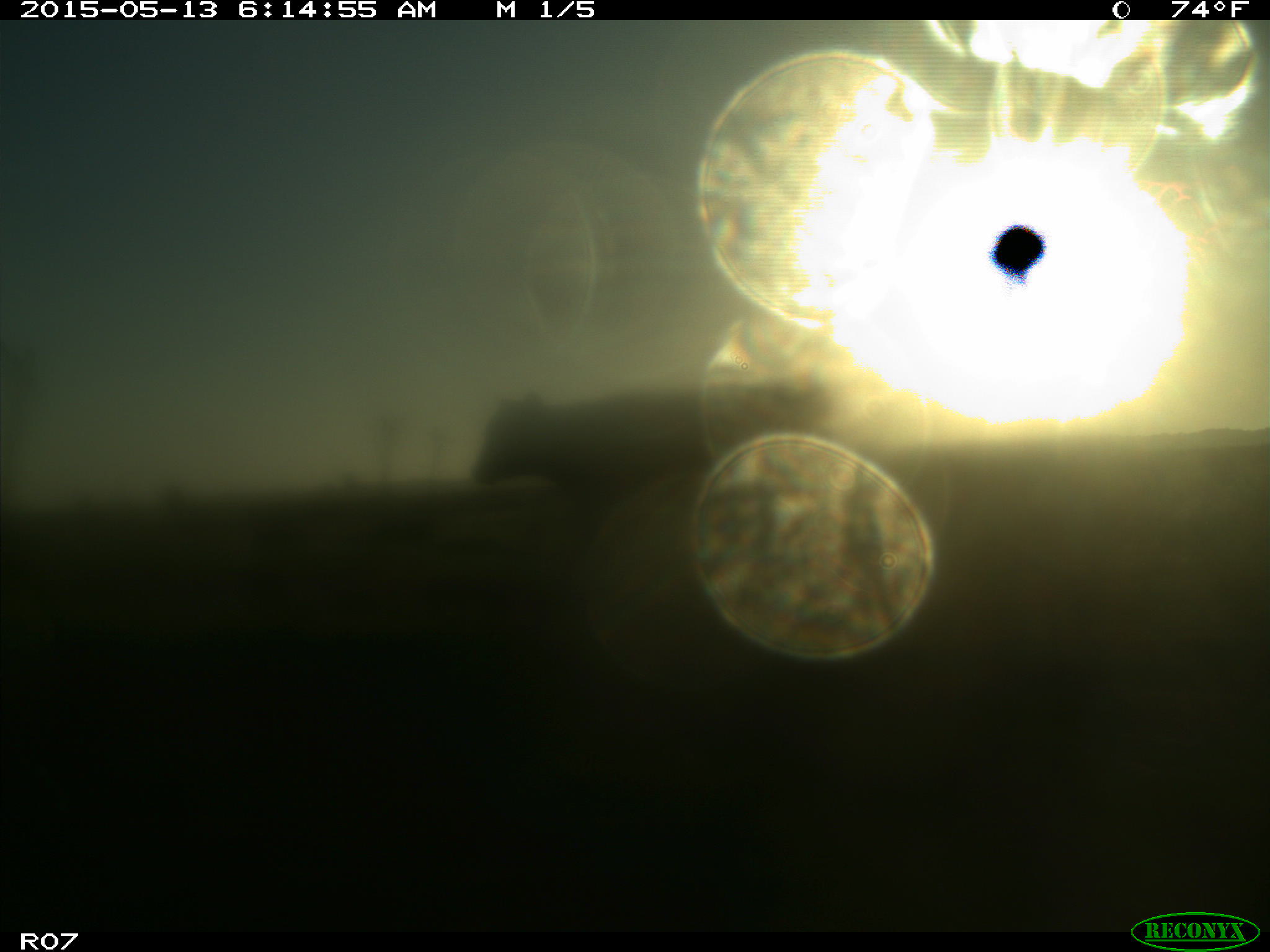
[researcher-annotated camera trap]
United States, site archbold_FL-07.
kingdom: Animalia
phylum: Chordata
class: Mammalia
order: Artiodactyla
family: Bovidae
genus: Bos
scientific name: Bos taurus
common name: domestic cow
Bos taurus (domestic cow).